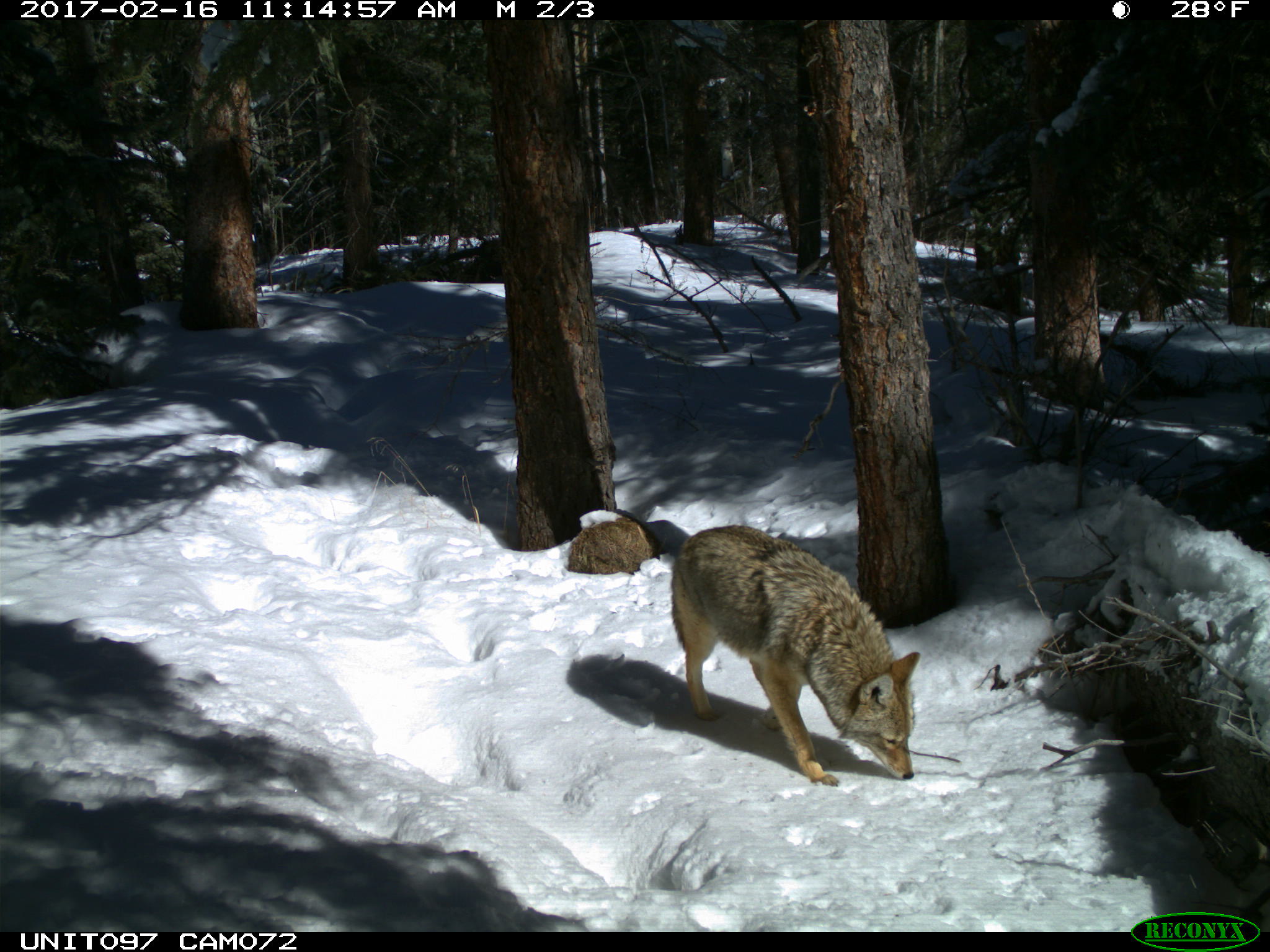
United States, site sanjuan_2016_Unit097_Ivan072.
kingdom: Animalia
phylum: Chordata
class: Mammalia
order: Carnivora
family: Canidae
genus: Canis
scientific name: Canis latrans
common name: coyote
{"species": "Canis latrans (coyote)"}